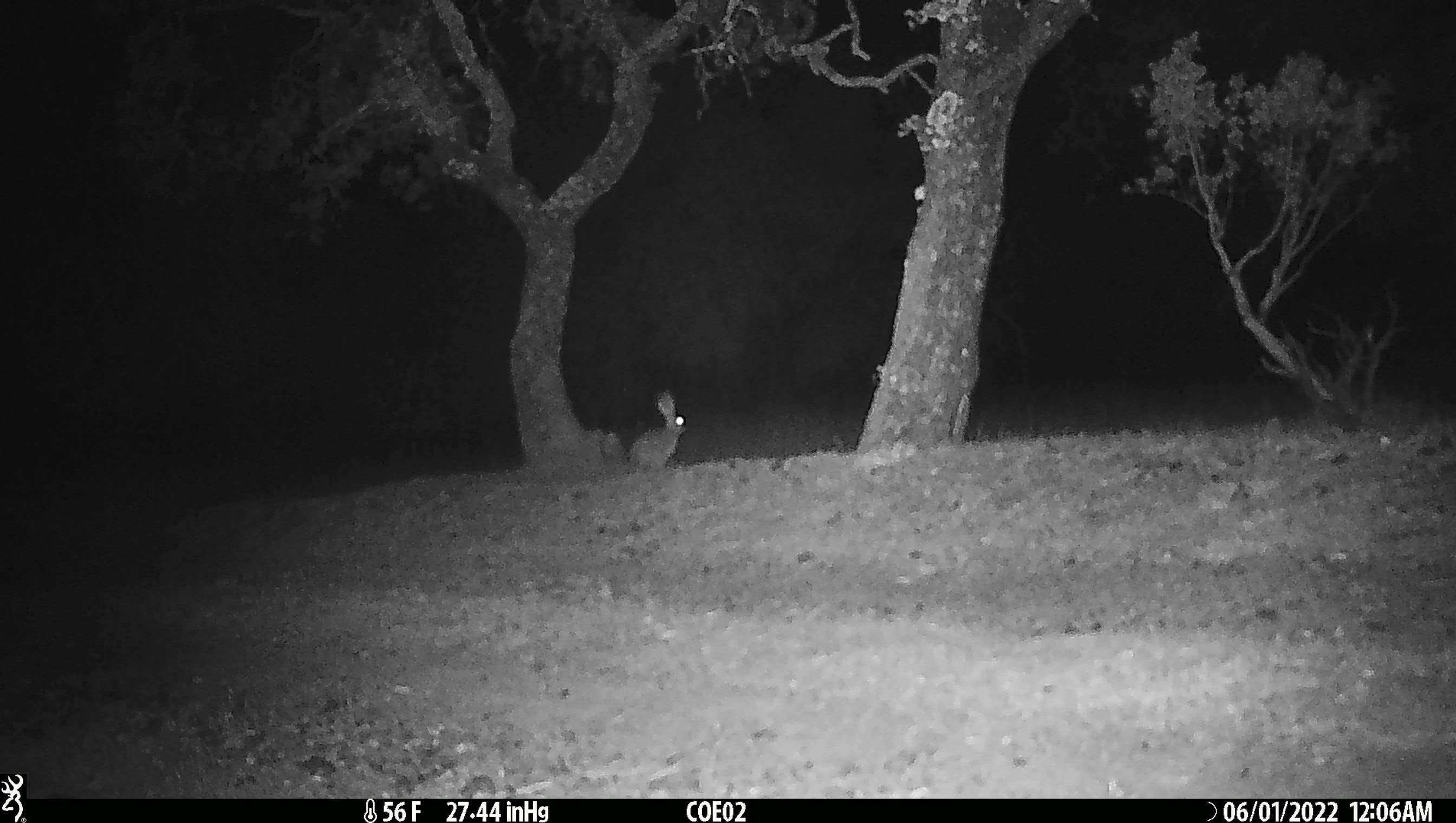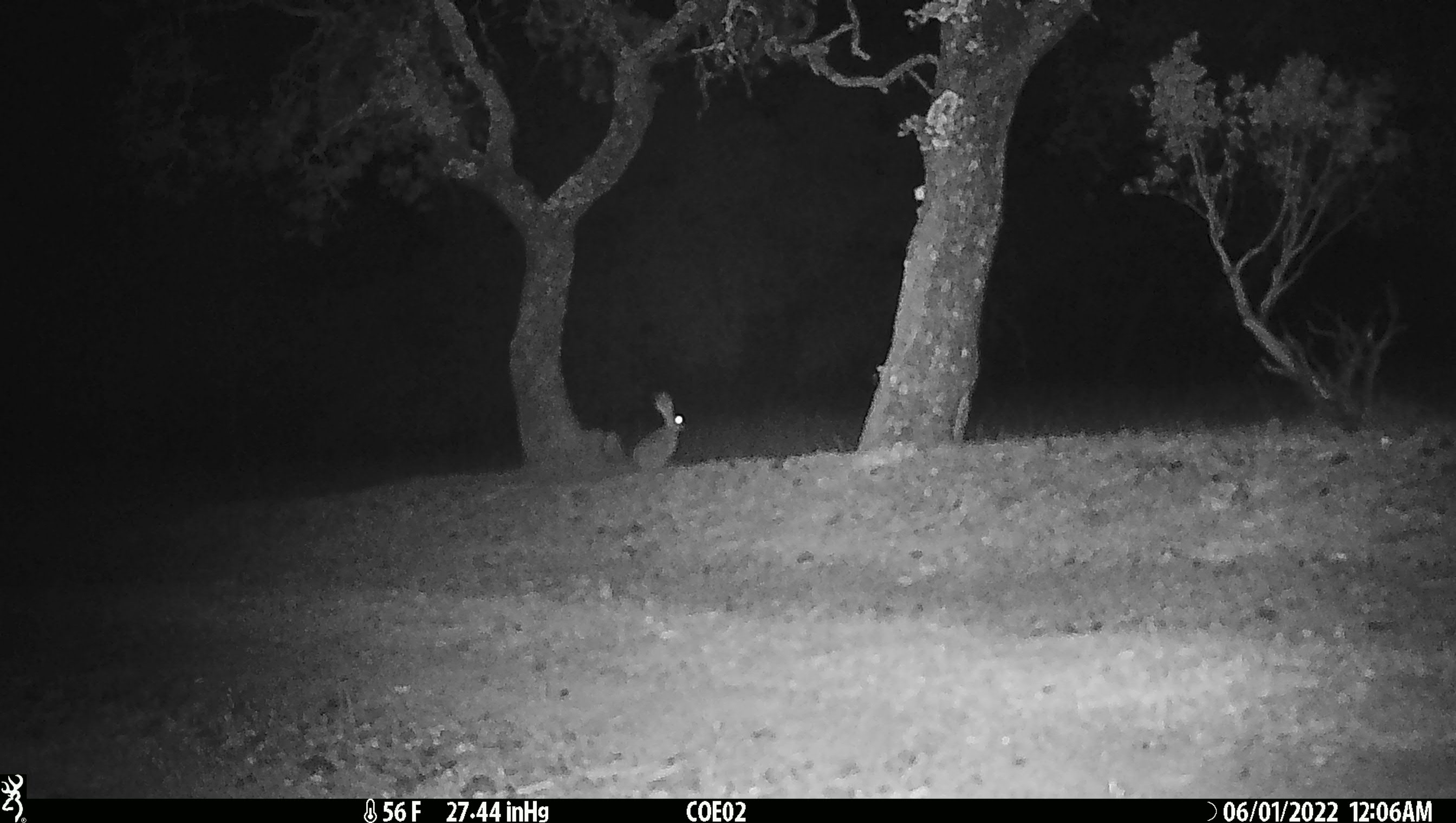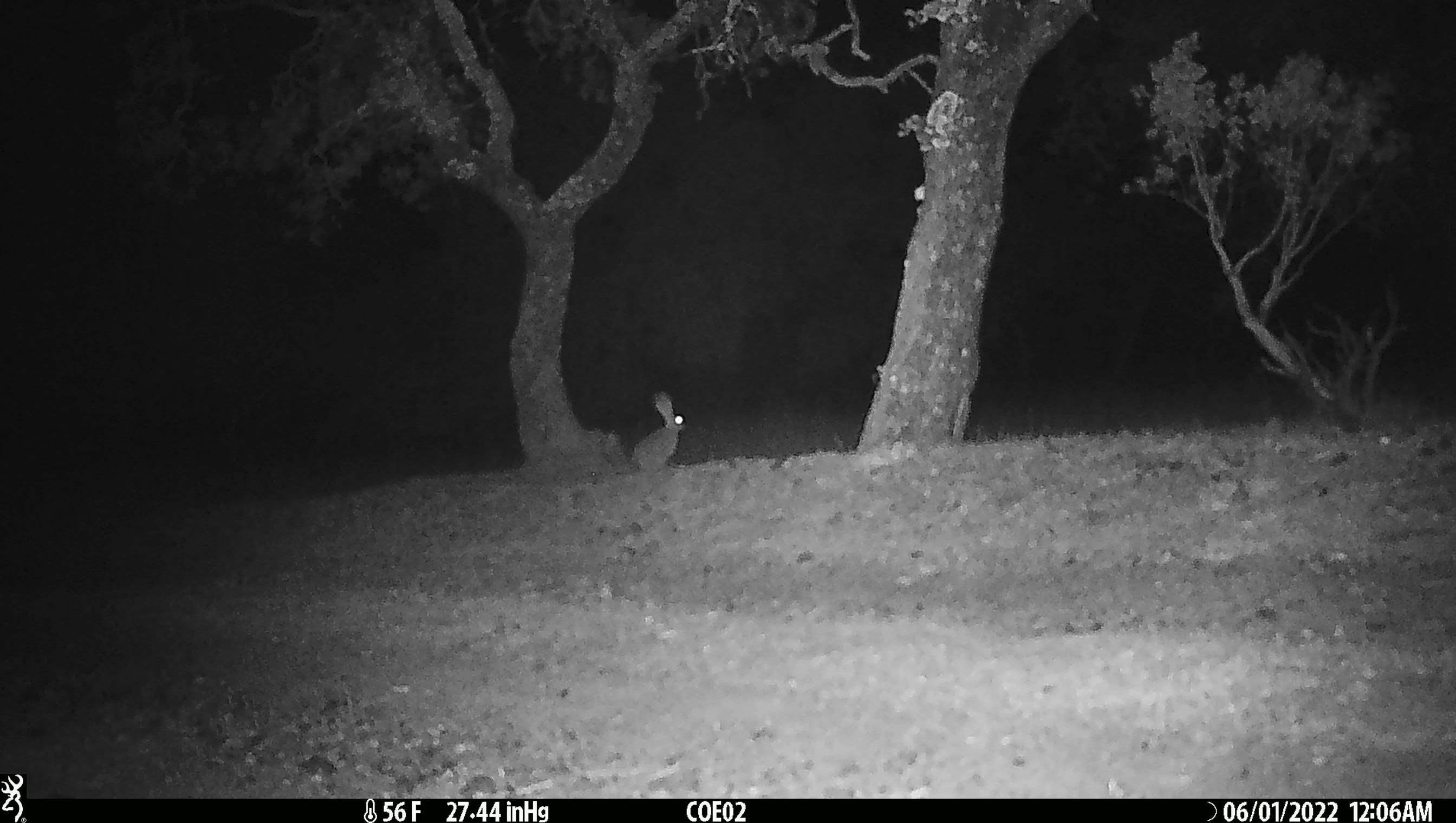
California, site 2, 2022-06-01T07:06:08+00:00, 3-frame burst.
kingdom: Animalia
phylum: Chordata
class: Mammalia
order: Lagomorpha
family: Leporidae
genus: Lepus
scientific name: Lepus californicus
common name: black-tailed jackrabbit